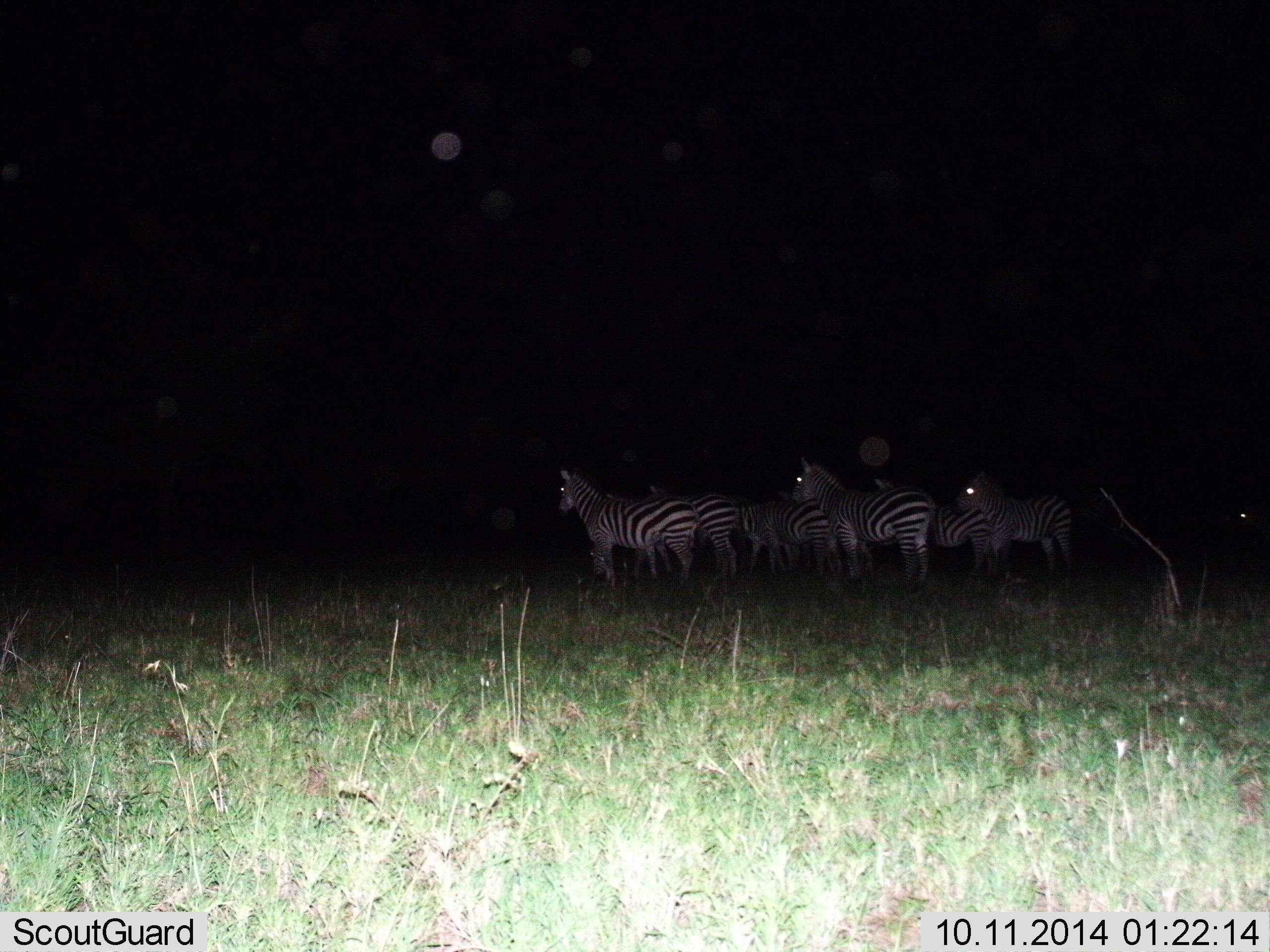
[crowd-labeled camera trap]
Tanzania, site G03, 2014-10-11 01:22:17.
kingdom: Animalia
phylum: Chordata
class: Mammalia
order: Perissodactyla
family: Equidae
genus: Equus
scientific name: Equus quagga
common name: plains zebra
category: zebra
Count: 7.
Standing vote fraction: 100%.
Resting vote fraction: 0%.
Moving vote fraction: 0%.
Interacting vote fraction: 0%.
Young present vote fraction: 0%.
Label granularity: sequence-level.